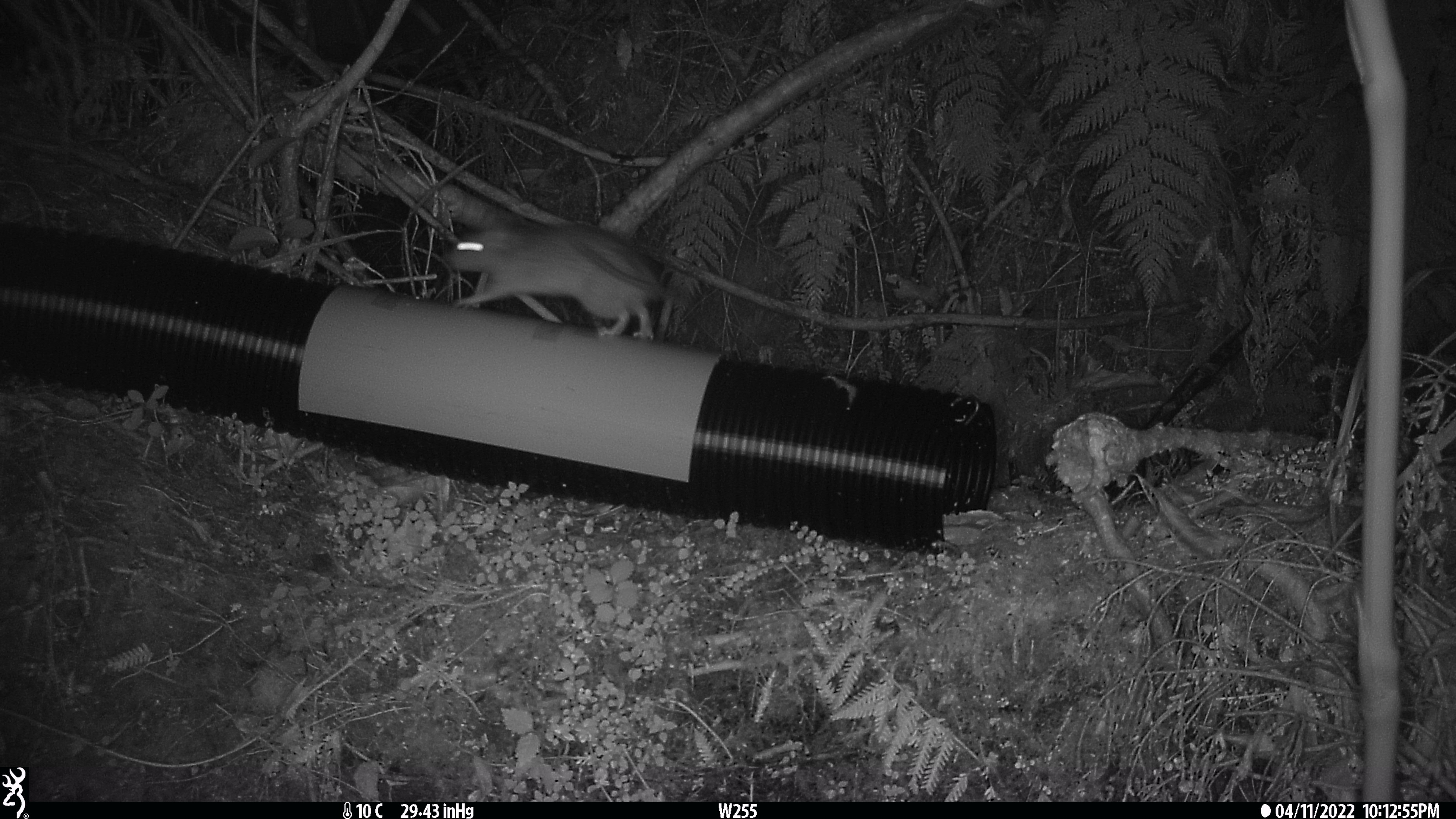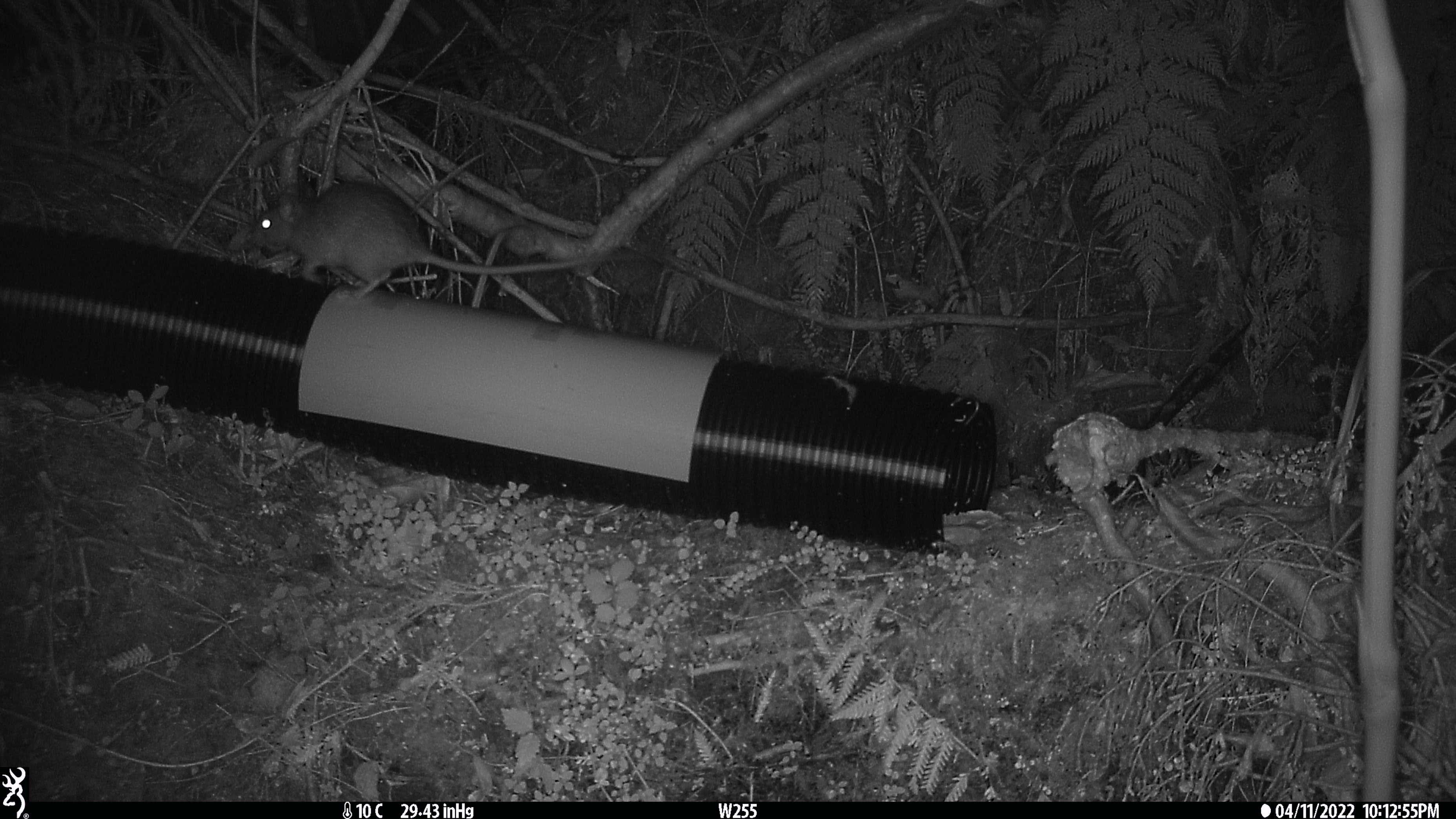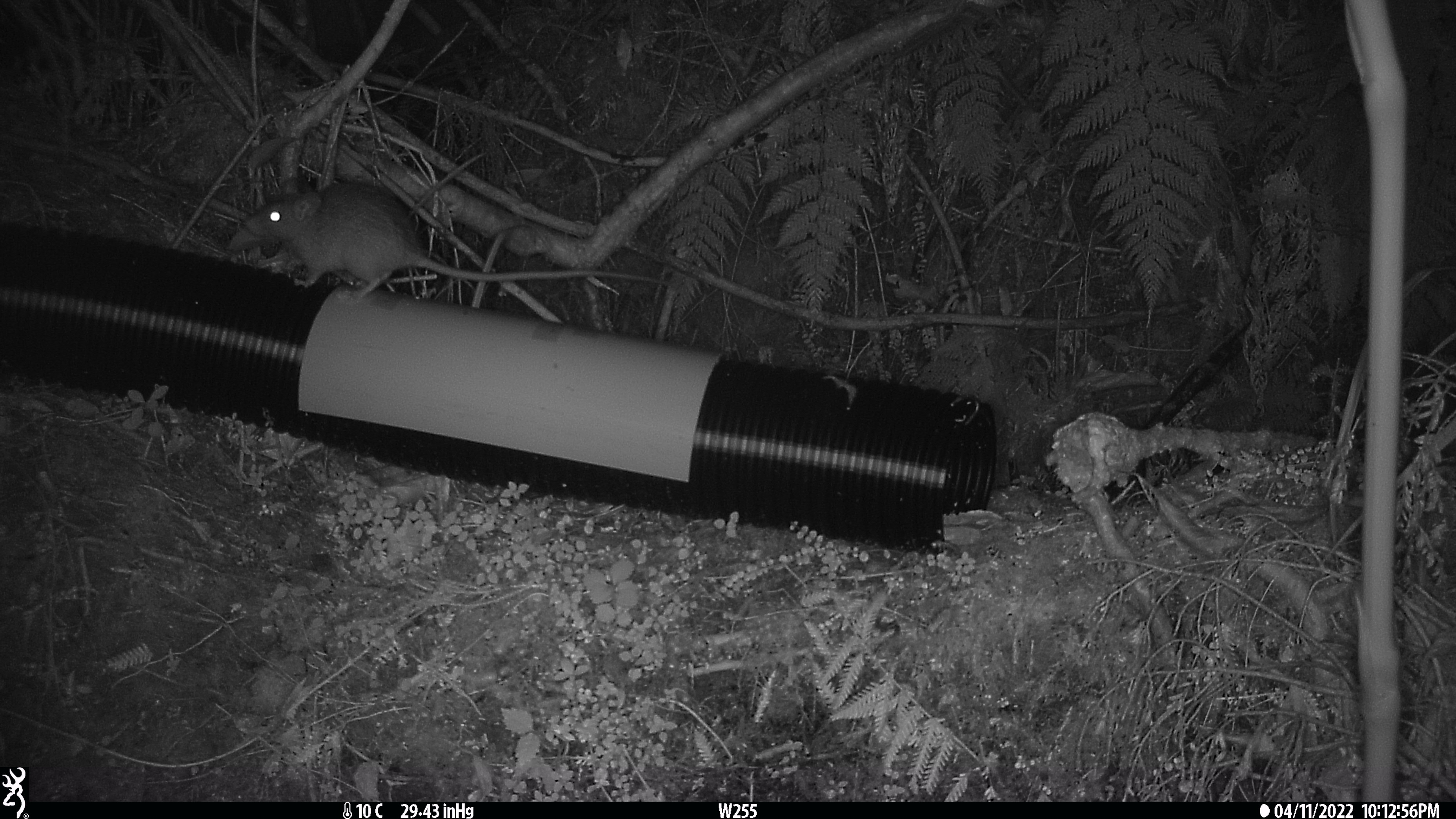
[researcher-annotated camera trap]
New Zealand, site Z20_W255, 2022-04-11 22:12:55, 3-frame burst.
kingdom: Animalia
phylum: Chordata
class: Mammalia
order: Rodentia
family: Muridae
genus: Rattus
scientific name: Rattus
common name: rat